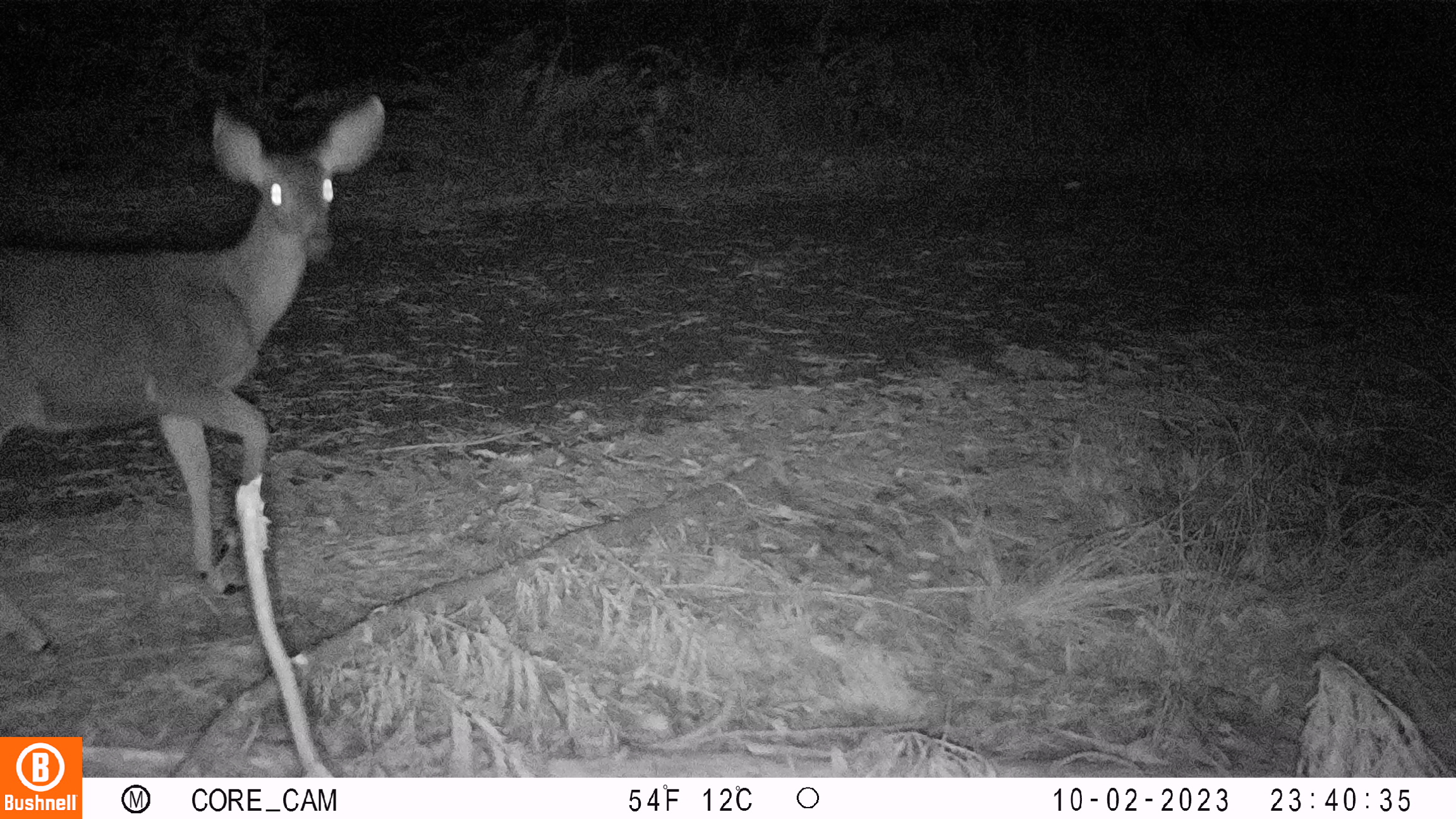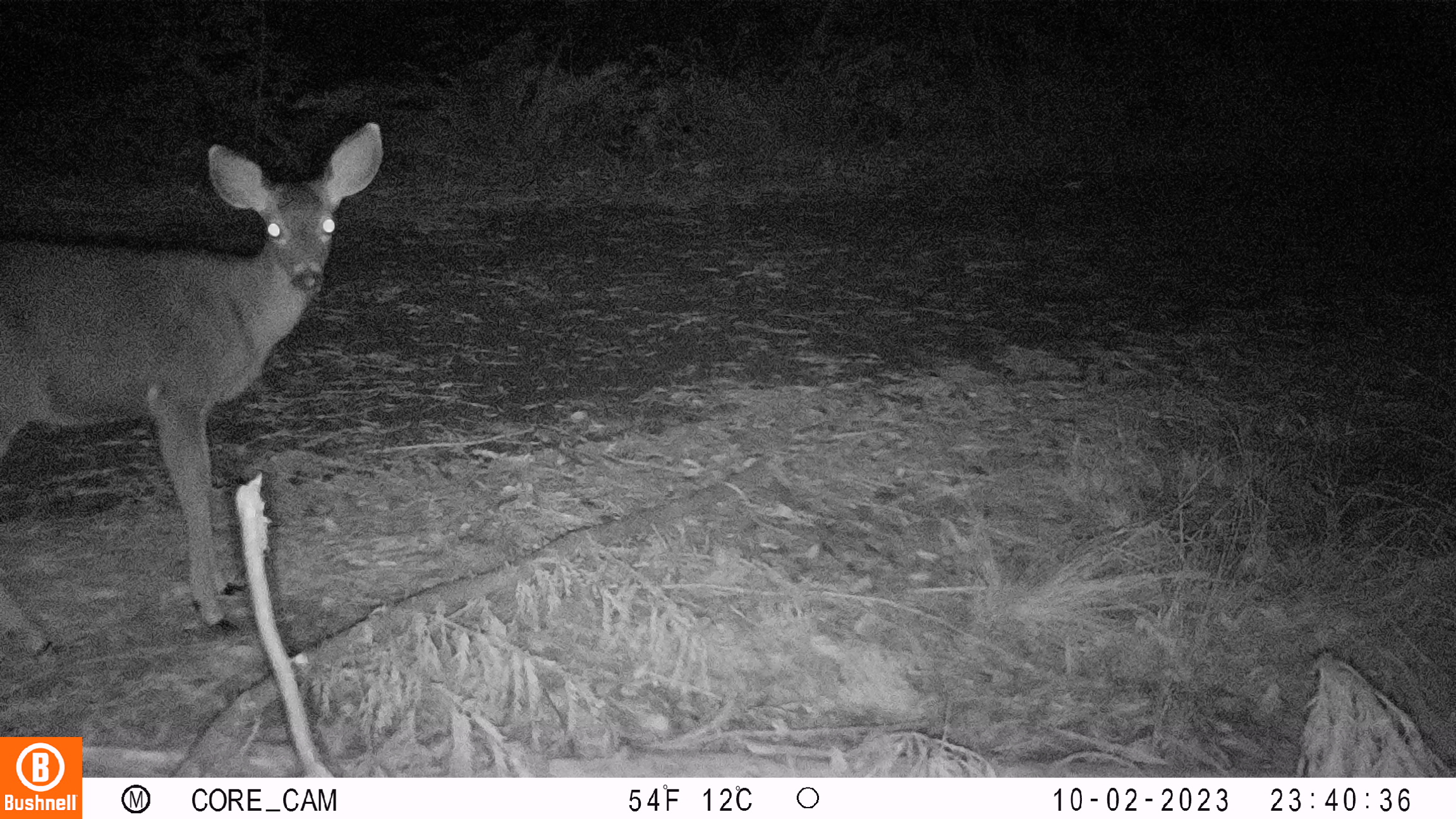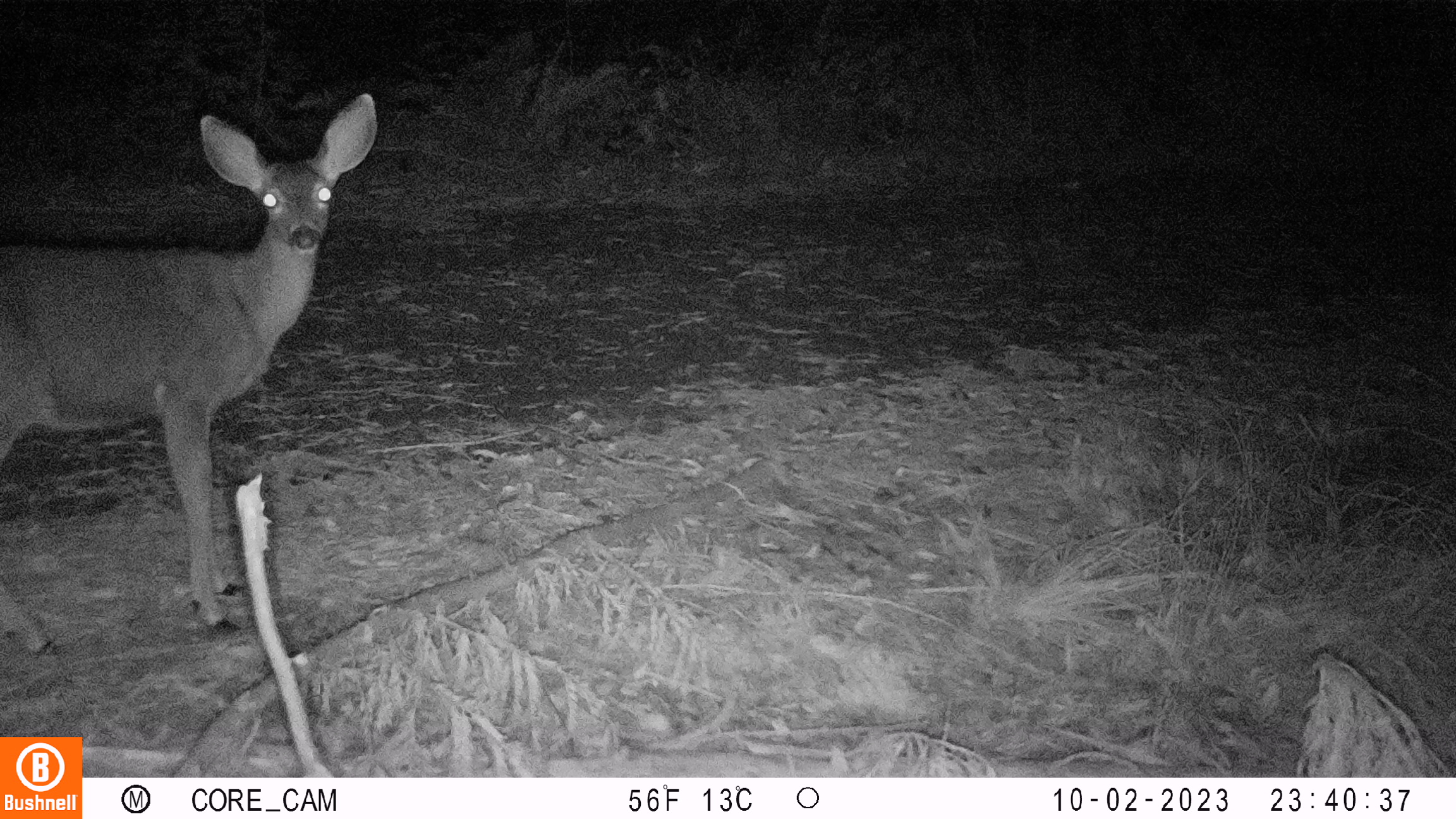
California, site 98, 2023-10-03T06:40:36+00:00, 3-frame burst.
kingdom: Animalia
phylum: Chordata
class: Mammalia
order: Artiodactyla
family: Cervidae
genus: Odocoileus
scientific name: Odocoileus hemionus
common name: mule deer